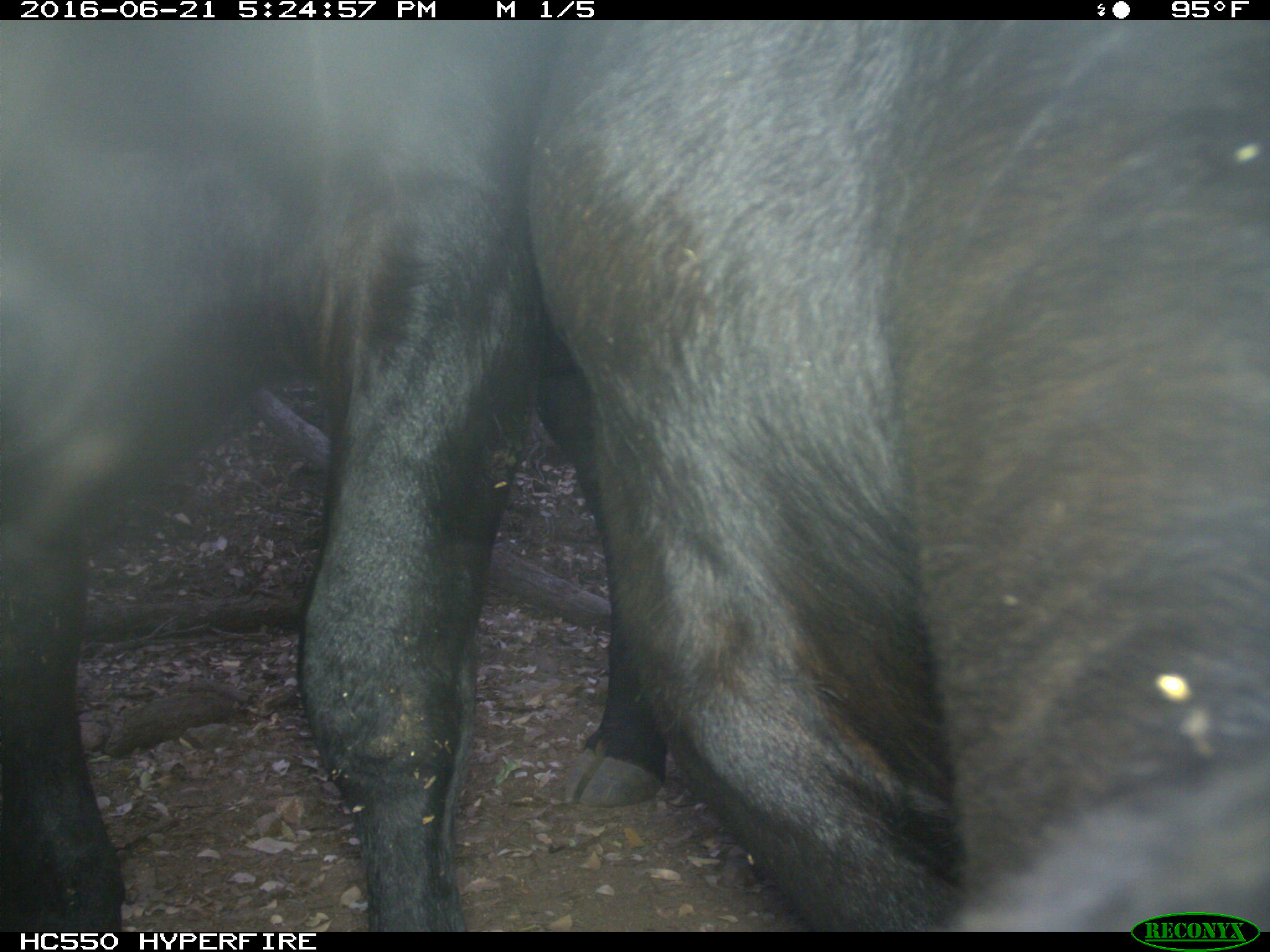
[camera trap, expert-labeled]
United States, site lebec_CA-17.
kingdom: Animalia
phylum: Chordata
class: Mammalia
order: Artiodactyla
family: Bovidae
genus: Bos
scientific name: Bos taurus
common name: domestic cow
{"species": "Bos taurus (domestic cow)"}